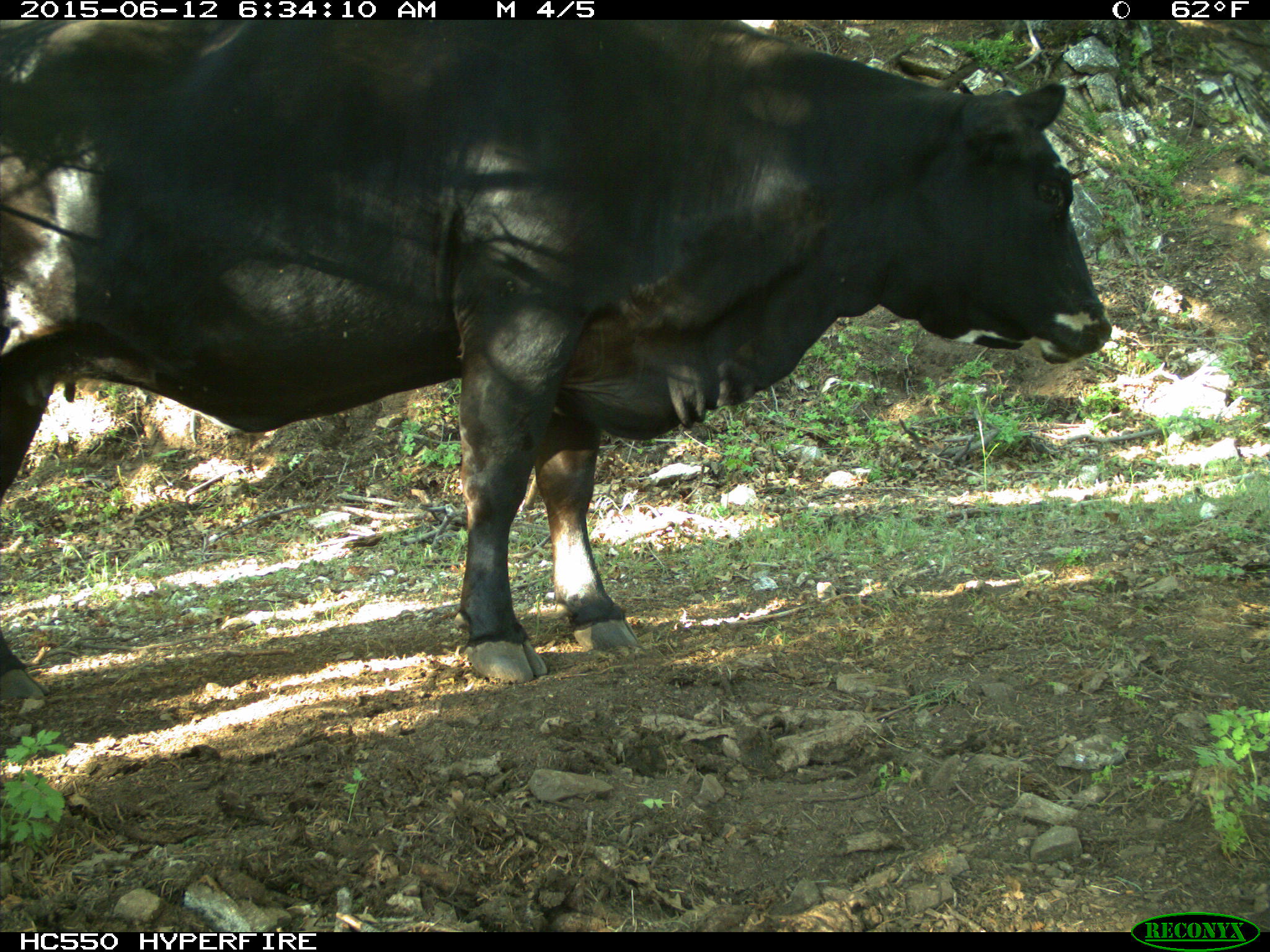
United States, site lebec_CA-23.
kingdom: Animalia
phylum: Chordata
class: Mammalia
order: Artiodactyla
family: Bovidae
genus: Bos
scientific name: Bos taurus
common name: domestic cow